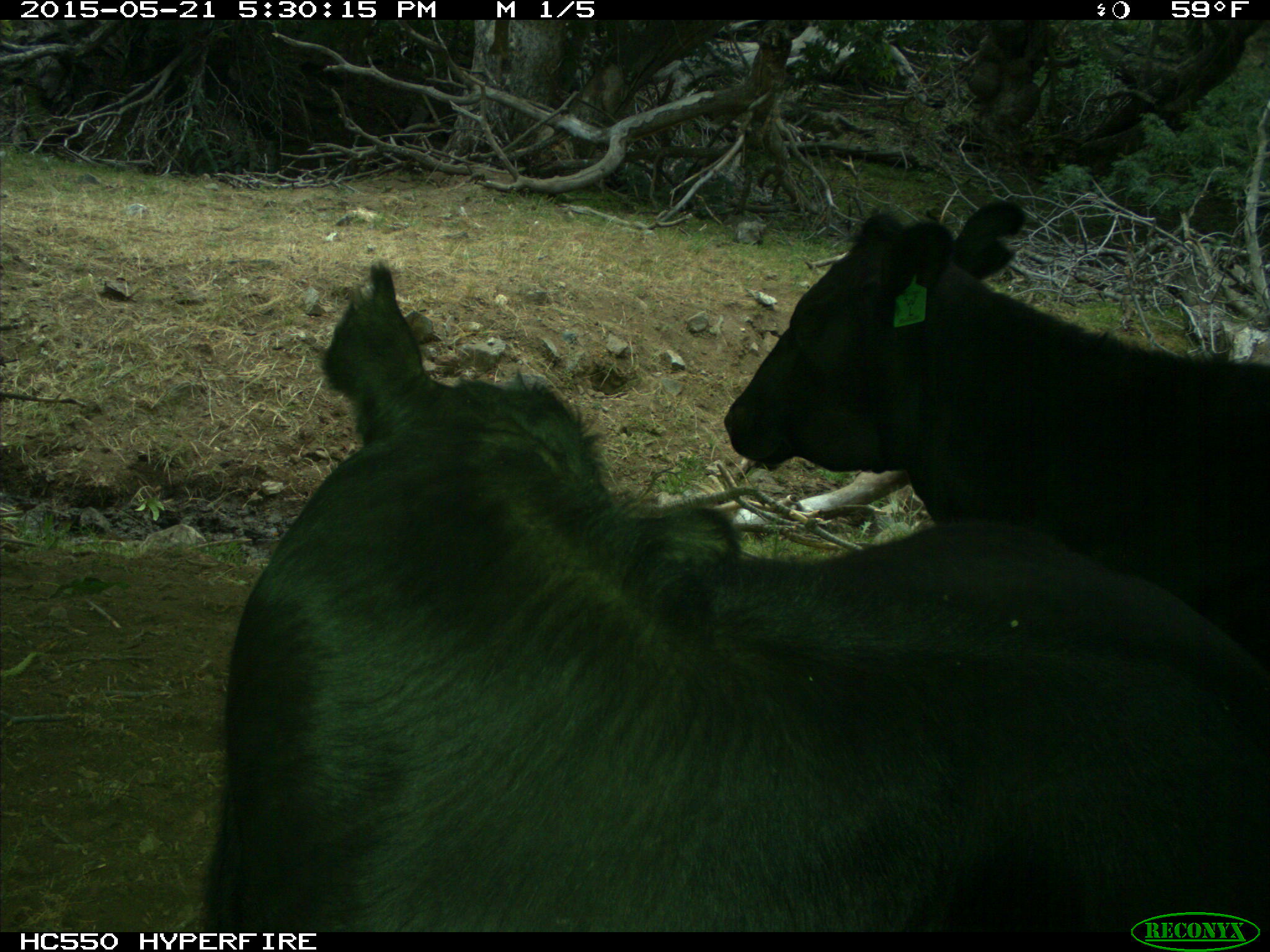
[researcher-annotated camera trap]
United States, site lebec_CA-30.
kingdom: Animalia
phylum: Chordata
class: Mammalia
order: Artiodactyla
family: Bovidae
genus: Bos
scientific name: Bos taurus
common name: domestic cow